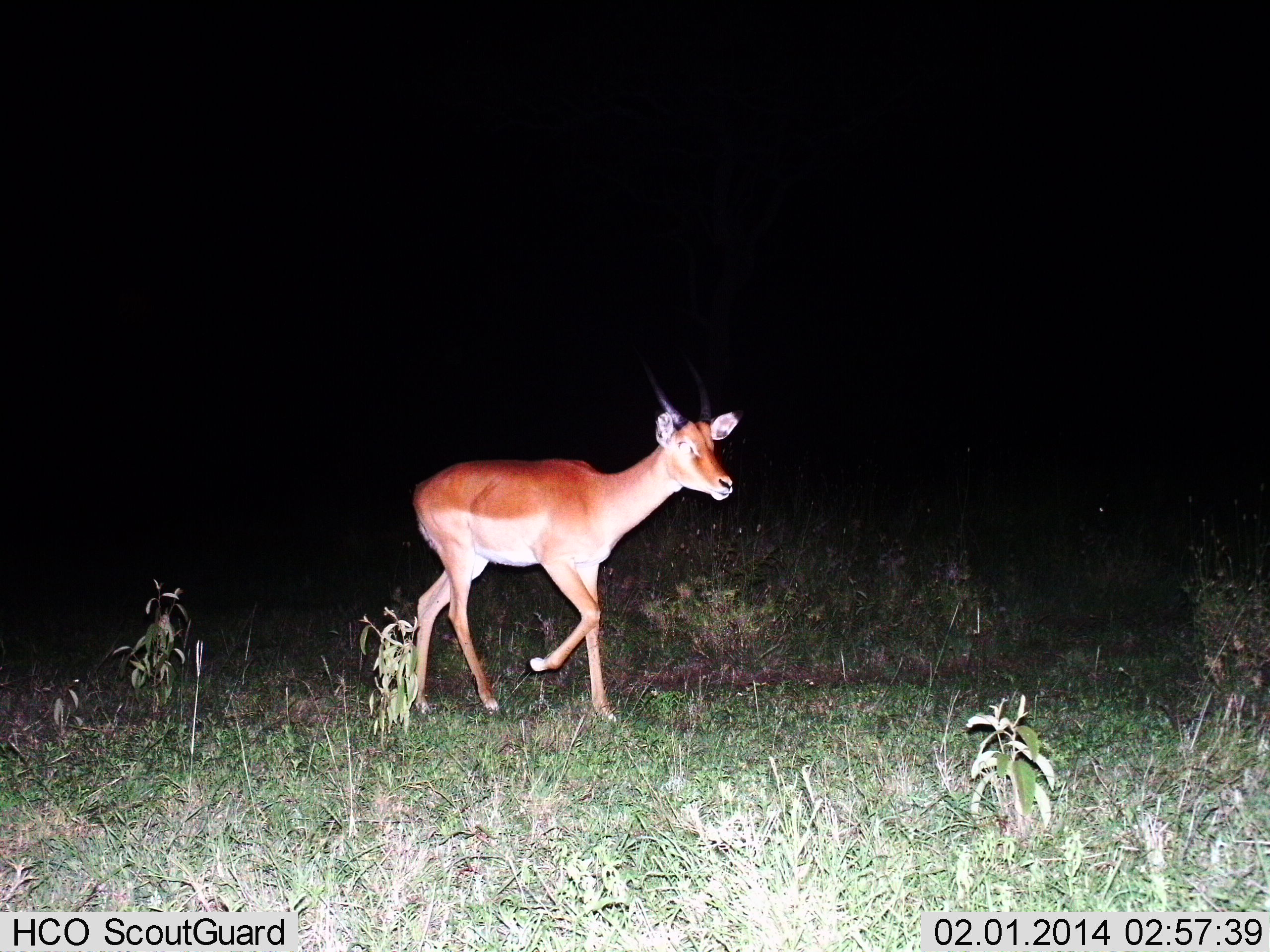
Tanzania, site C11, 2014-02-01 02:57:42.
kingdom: Animalia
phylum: Chordata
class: Mammalia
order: Artiodactyla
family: Bovidae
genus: Aepyceros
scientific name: Aepyceros melampus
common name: impala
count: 1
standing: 10%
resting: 0%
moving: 90%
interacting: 0%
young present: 0%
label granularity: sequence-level